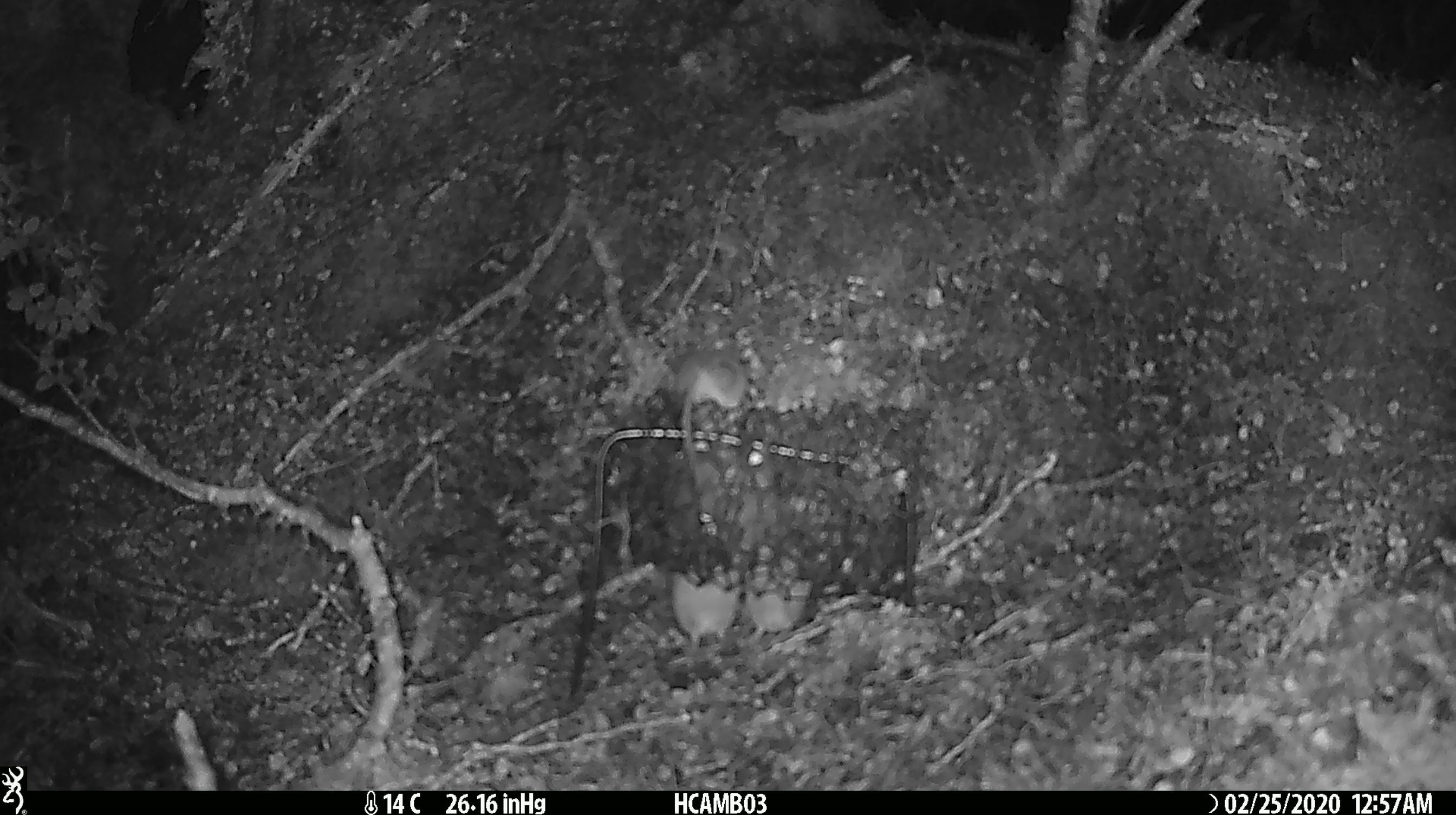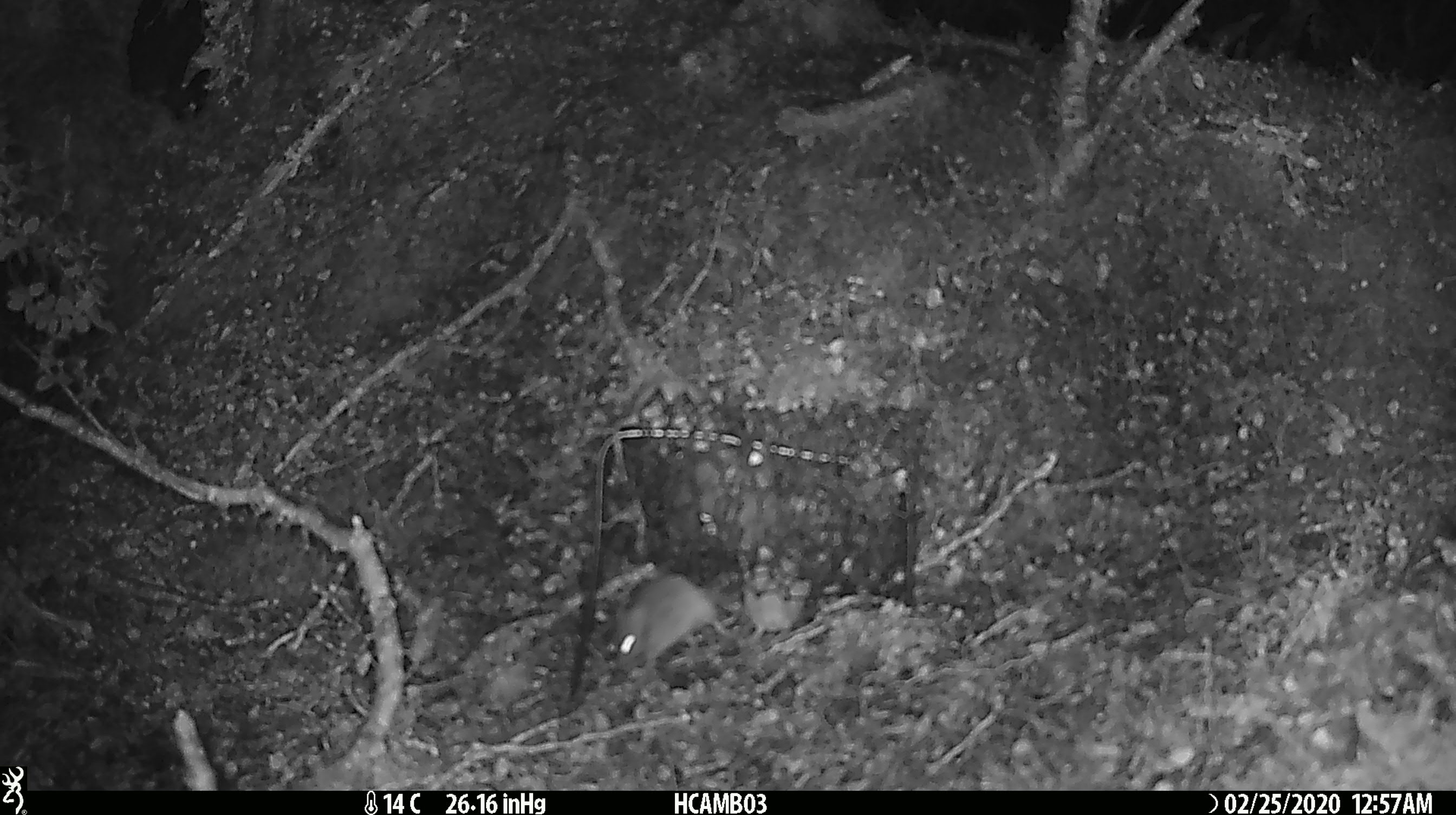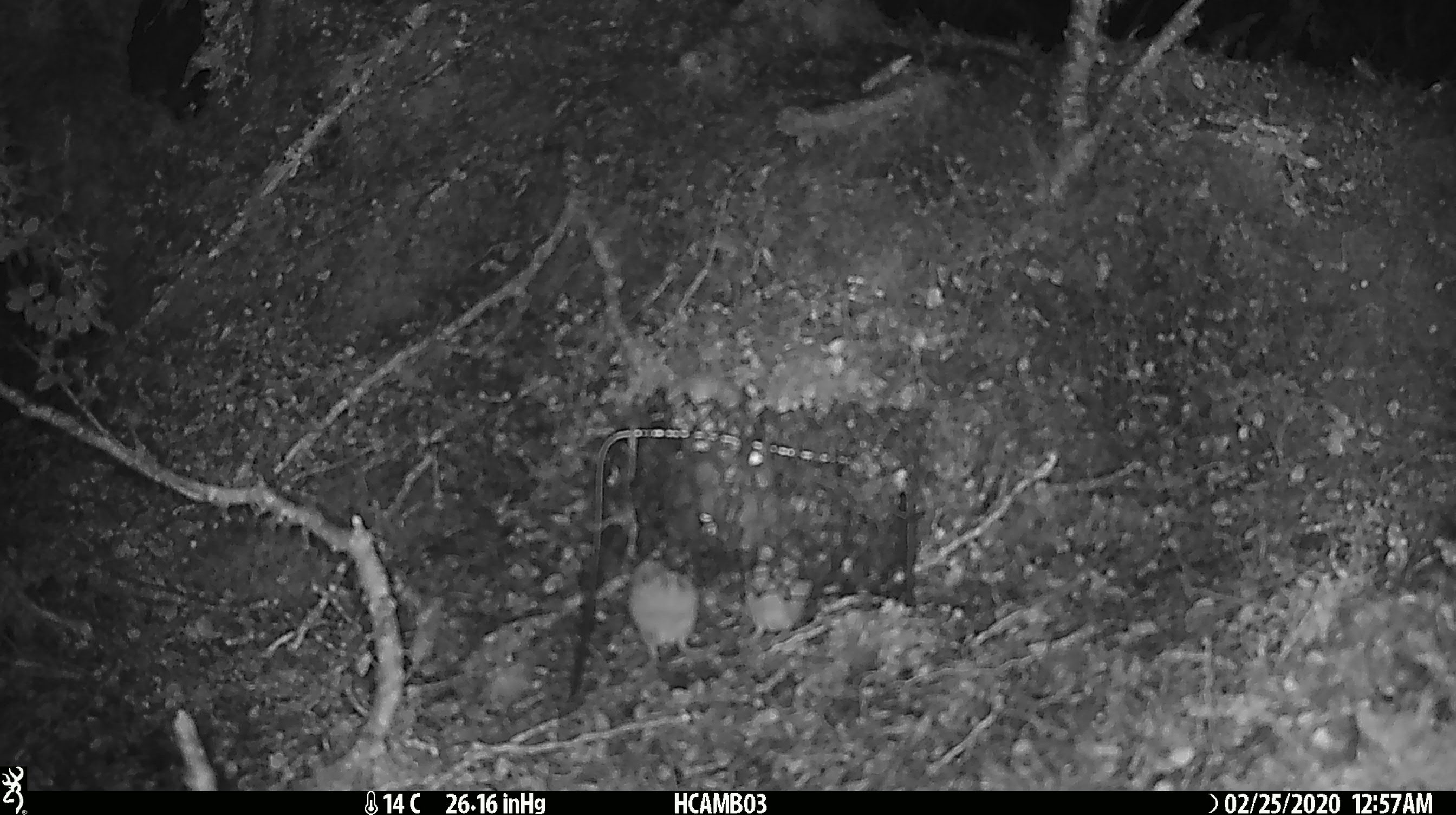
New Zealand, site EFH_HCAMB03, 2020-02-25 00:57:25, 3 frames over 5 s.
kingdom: Animalia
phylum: Chordata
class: Mammalia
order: Rodentia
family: Muridae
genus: Mus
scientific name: Mus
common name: mouse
Mouse (Mus).